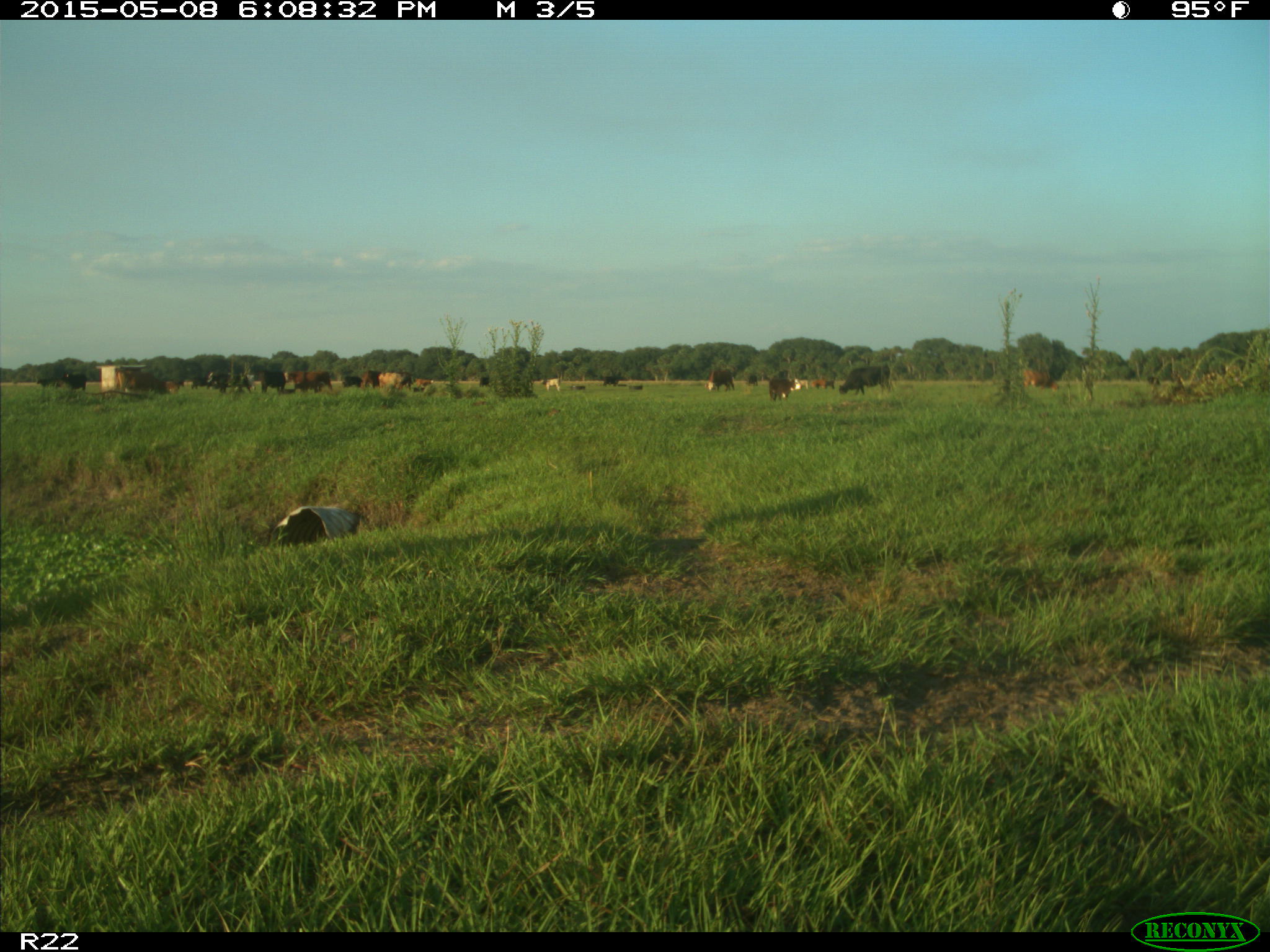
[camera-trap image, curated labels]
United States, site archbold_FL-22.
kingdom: Animalia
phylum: Chordata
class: Mammalia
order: Artiodactyla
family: Bovidae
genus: Bos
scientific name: Bos taurus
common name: domestic cow